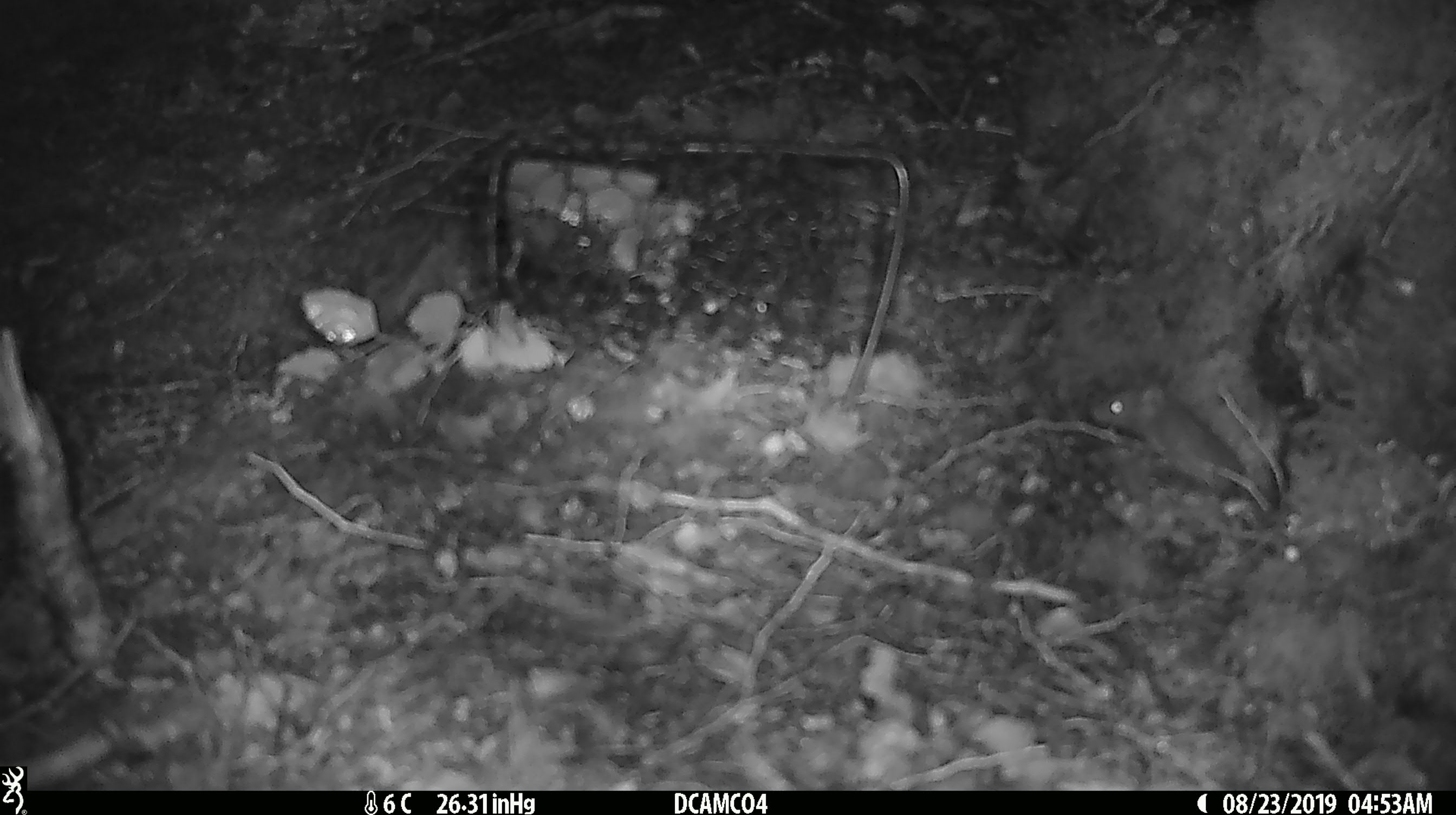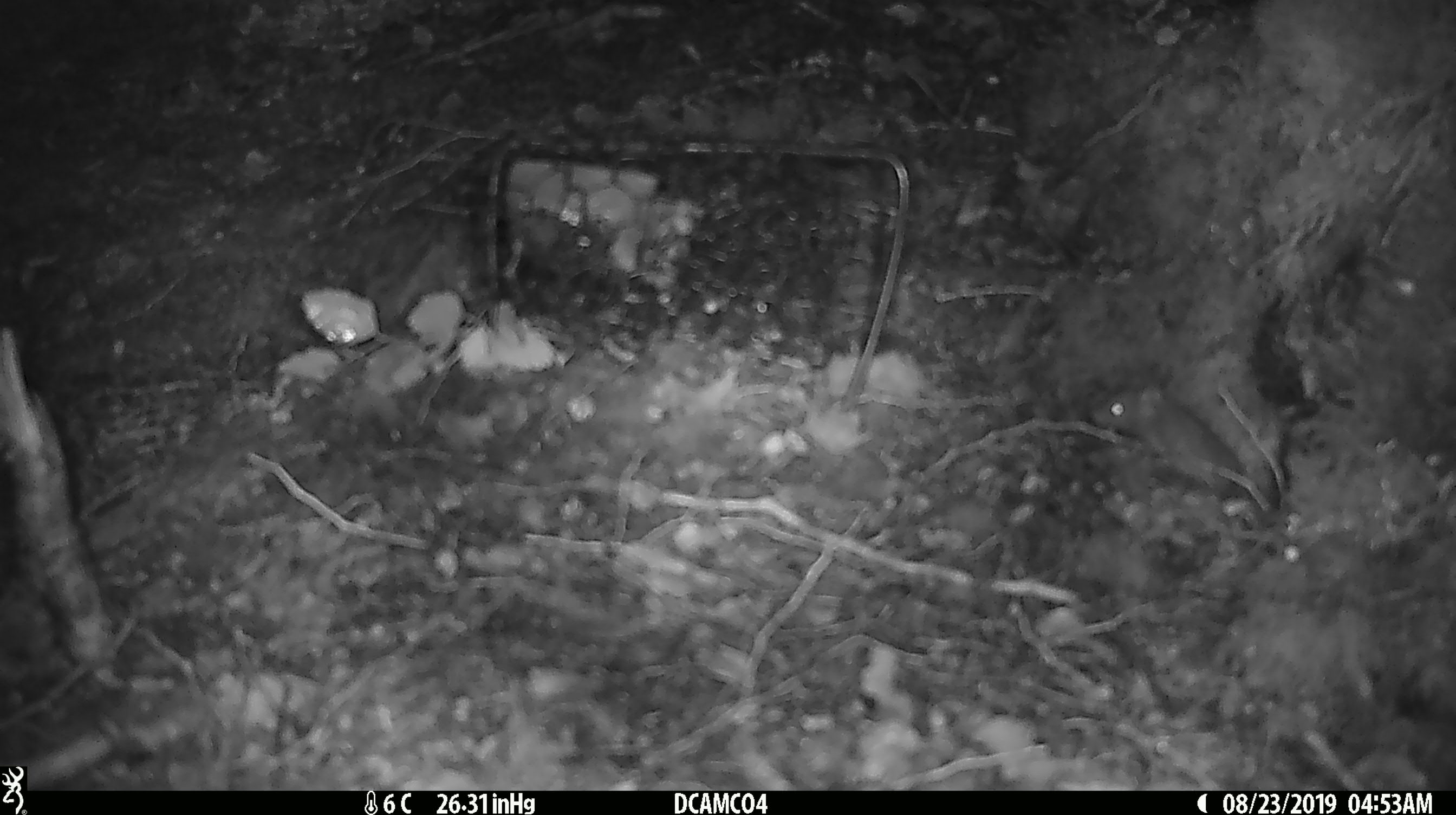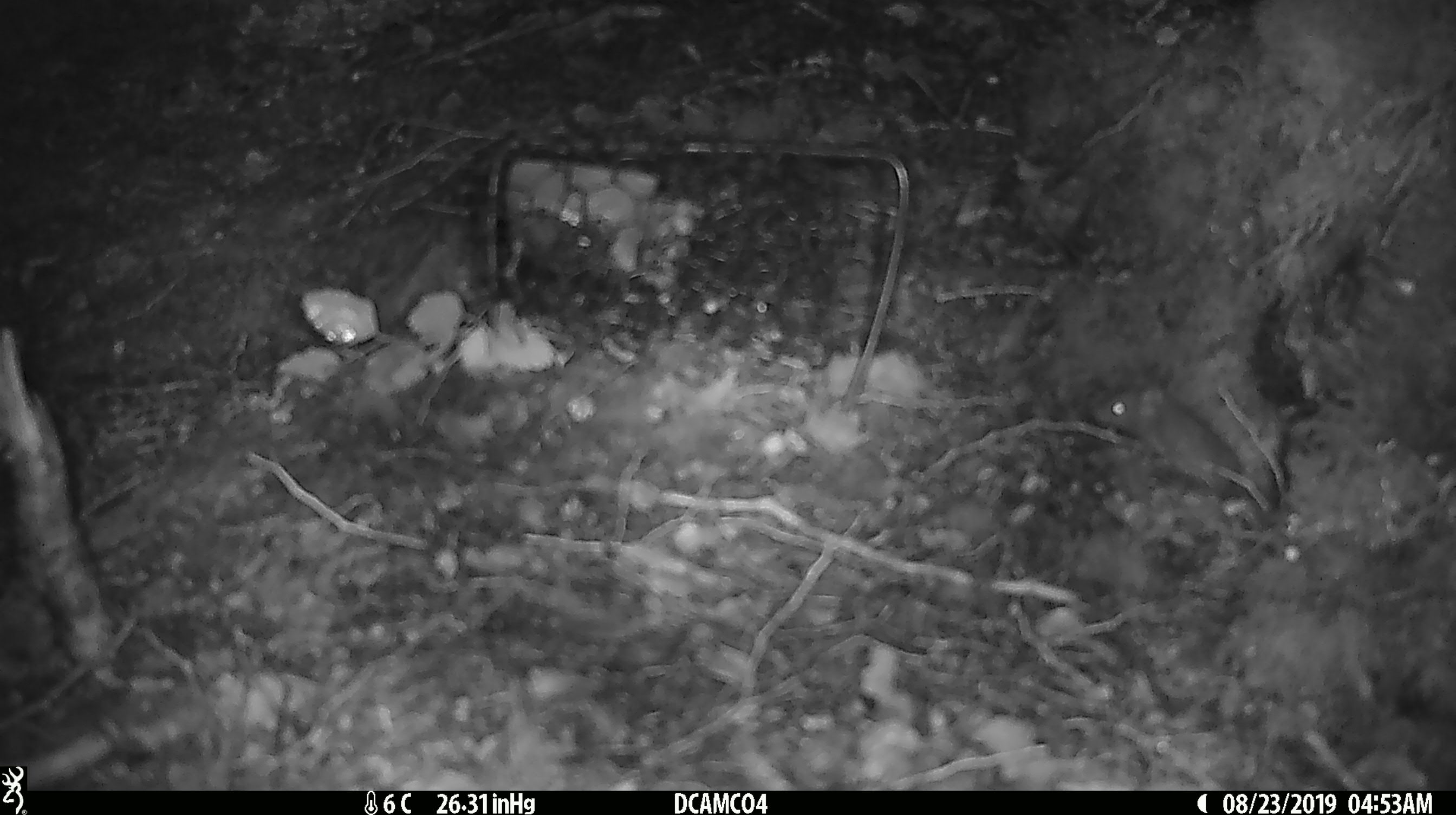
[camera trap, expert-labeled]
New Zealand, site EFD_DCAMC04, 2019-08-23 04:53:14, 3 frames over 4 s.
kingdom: Animalia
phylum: Chordata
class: Mammalia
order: Rodentia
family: Muridae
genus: Mus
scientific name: Mus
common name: mouse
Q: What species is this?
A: Mouse (Mus).